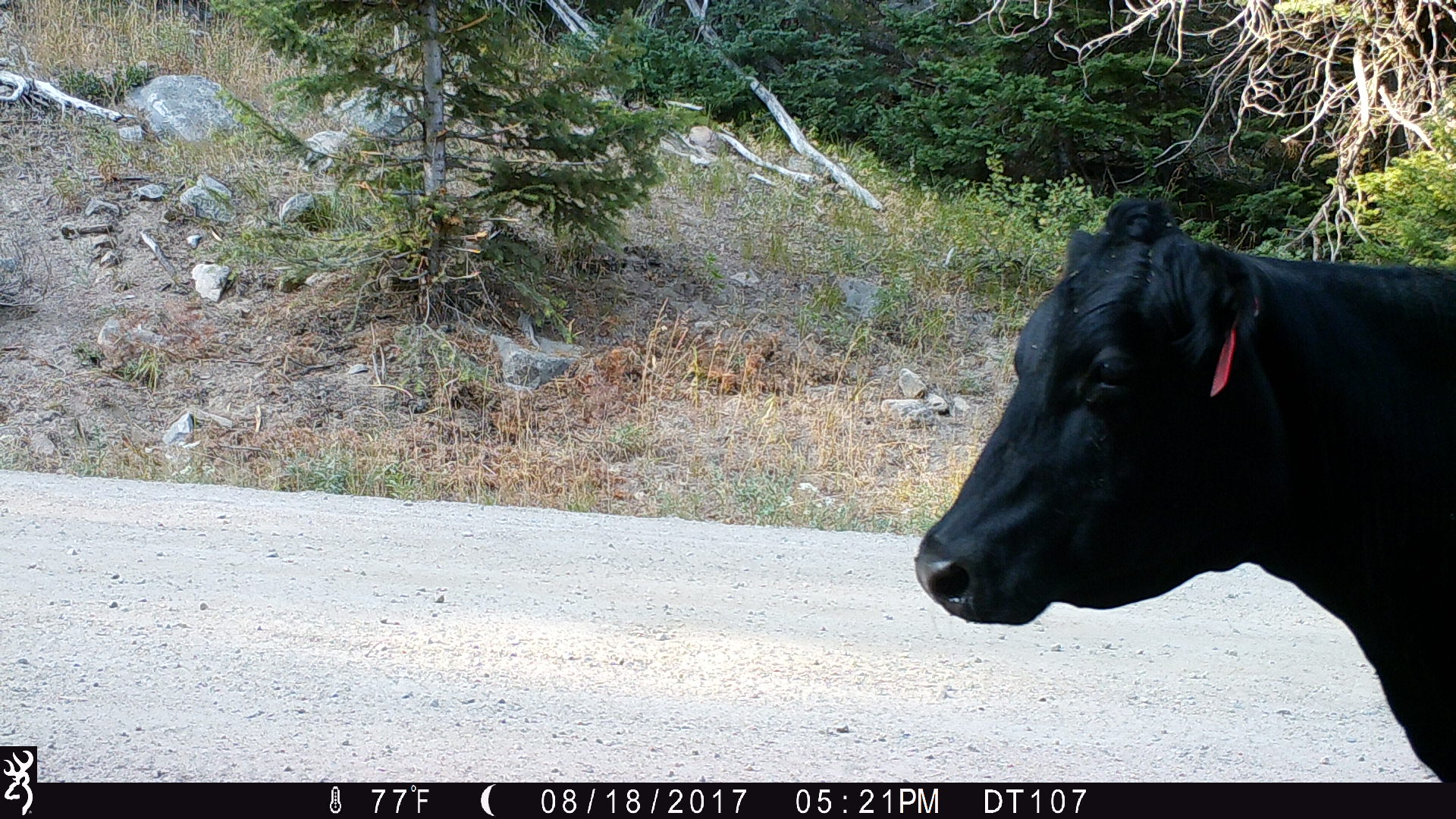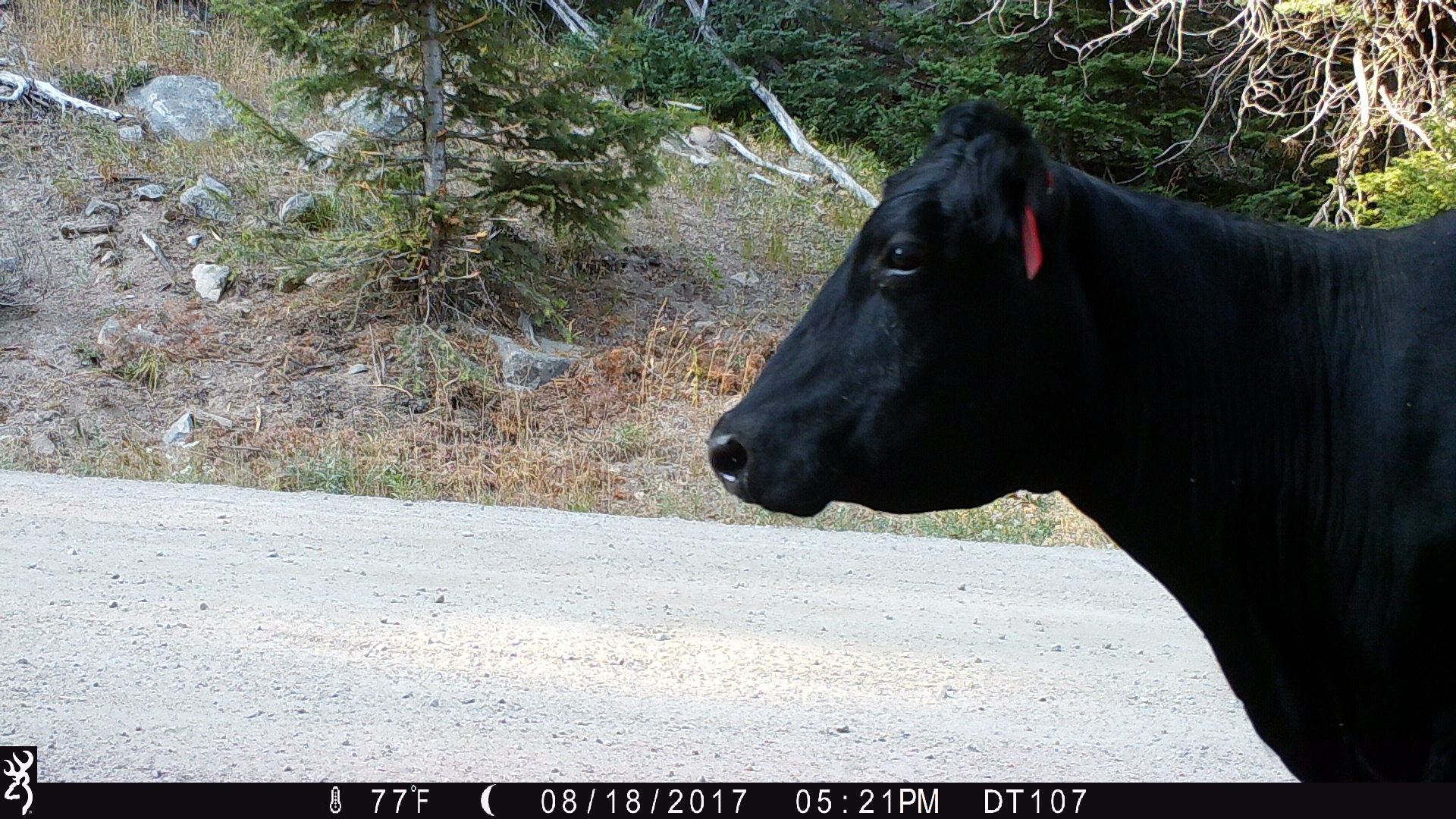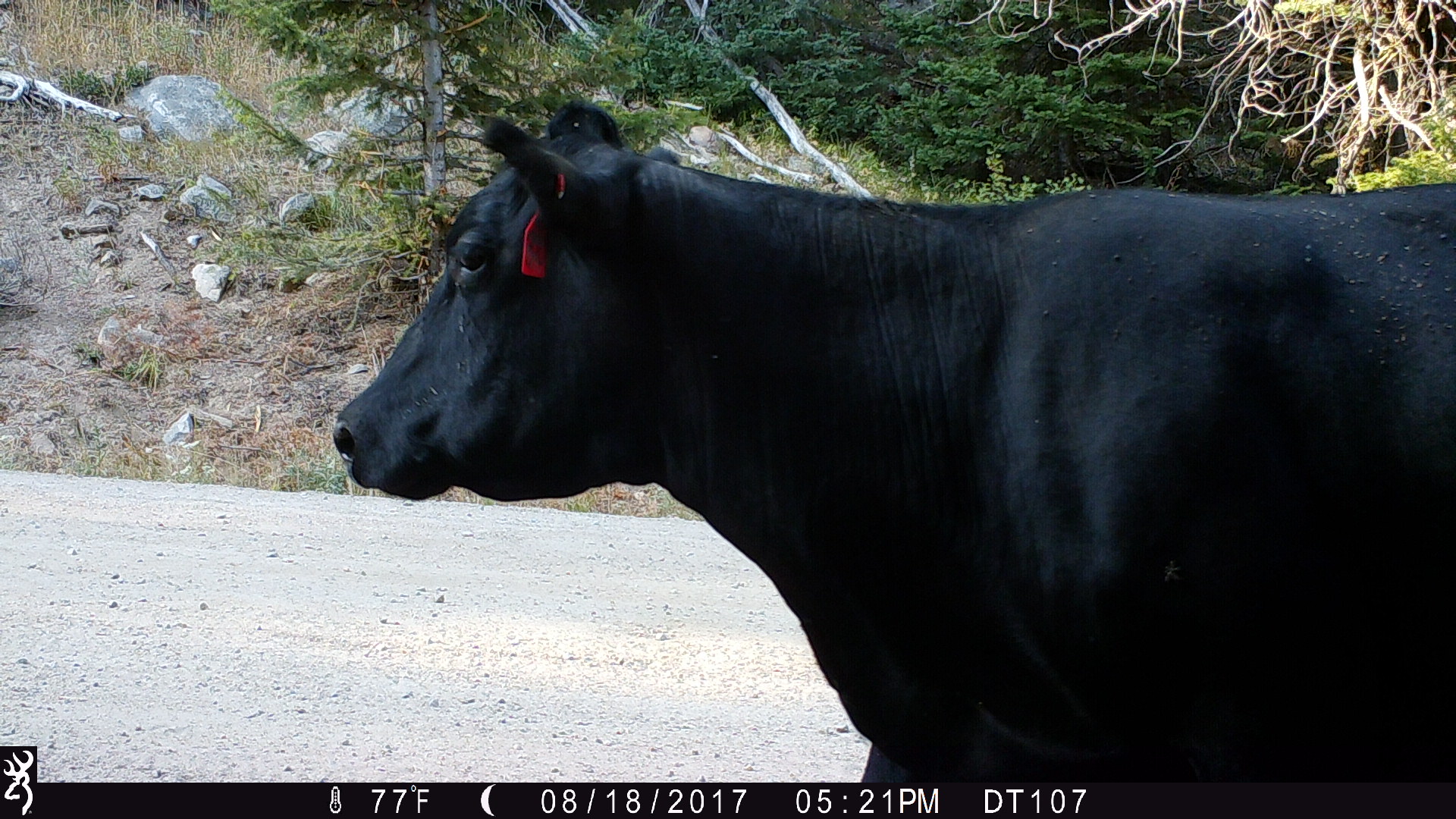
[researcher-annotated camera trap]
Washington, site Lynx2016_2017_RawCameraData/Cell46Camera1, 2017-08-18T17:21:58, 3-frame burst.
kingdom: Animalia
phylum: Chordata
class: Mammalia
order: Artiodactyla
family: Bovidae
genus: Bos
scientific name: Bos taurus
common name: domestic cattle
Domestic cattle (Bos taurus). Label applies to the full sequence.